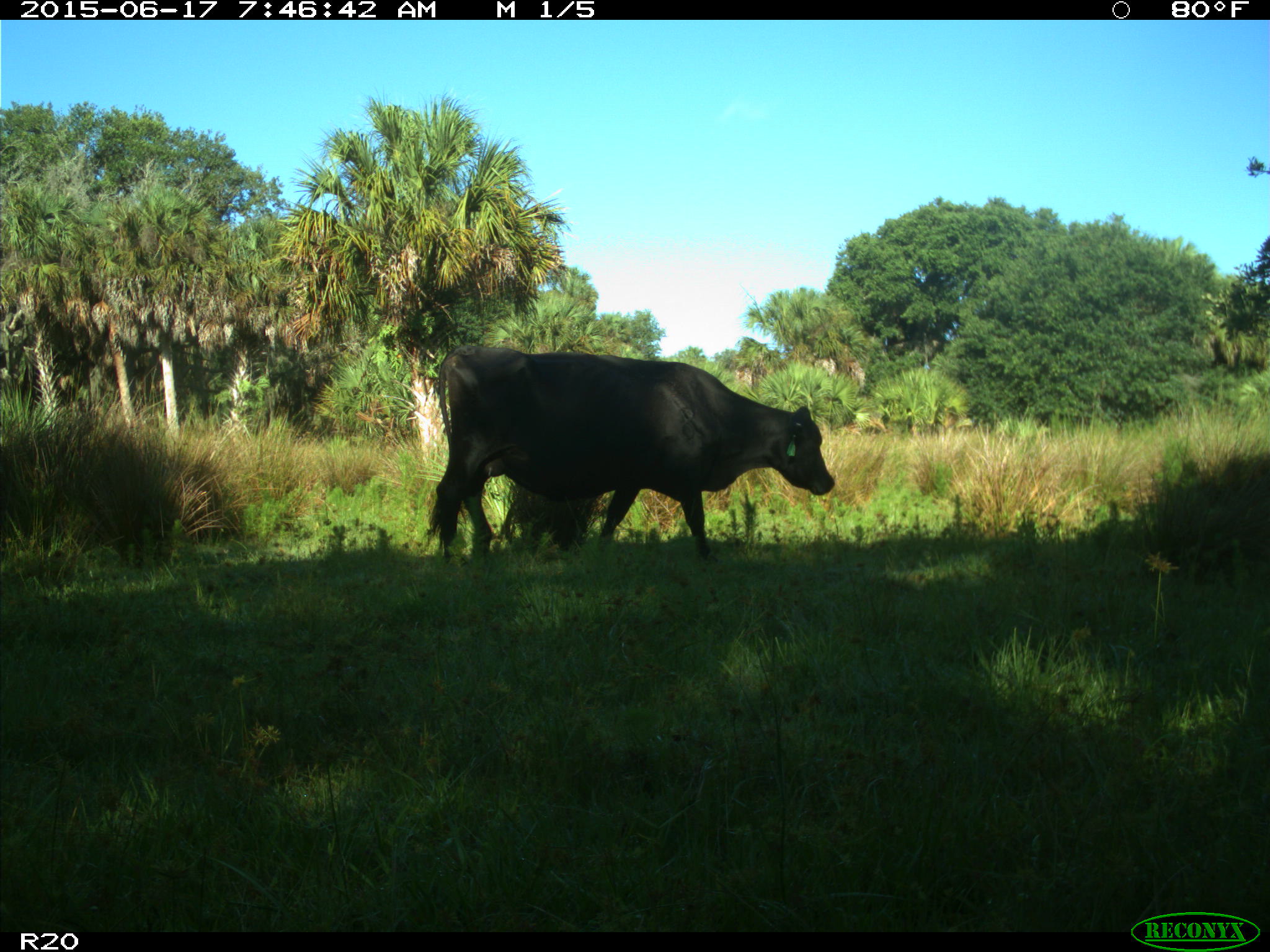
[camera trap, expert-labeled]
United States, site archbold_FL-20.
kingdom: Animalia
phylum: Chordata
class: Mammalia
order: Artiodactyla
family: Bovidae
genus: Bos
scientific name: Bos taurus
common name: domestic cow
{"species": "Bos taurus (domestic cow)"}